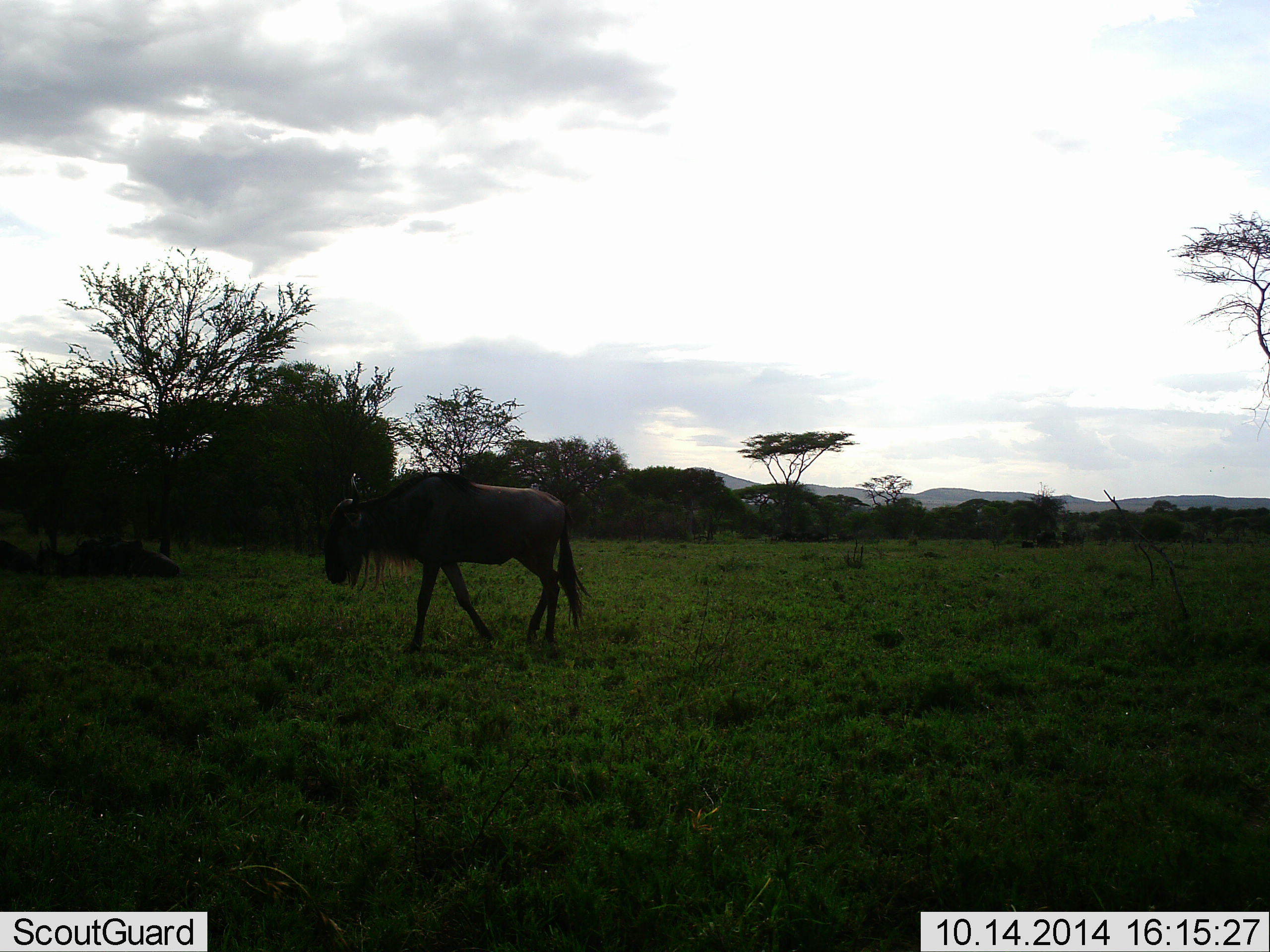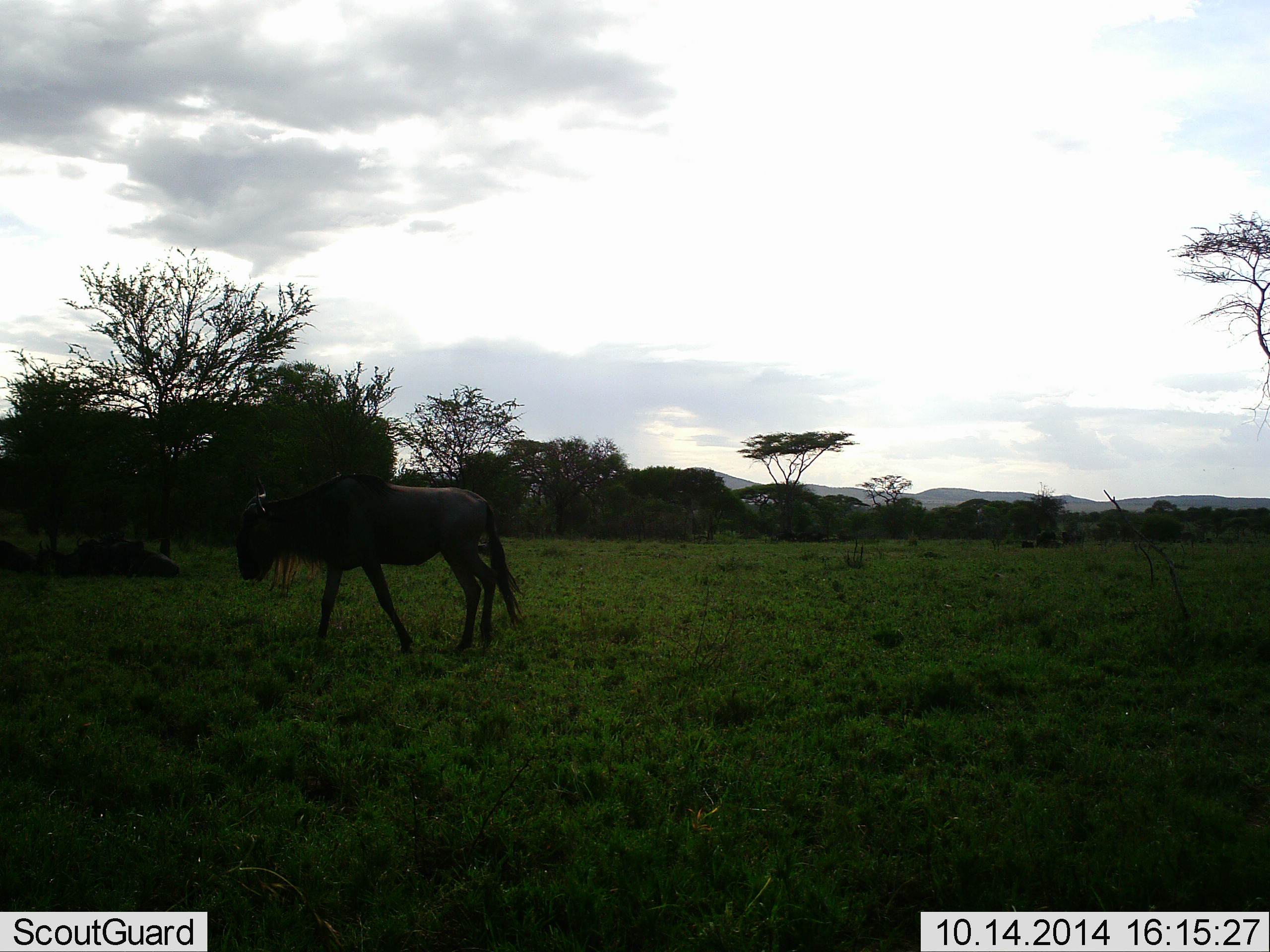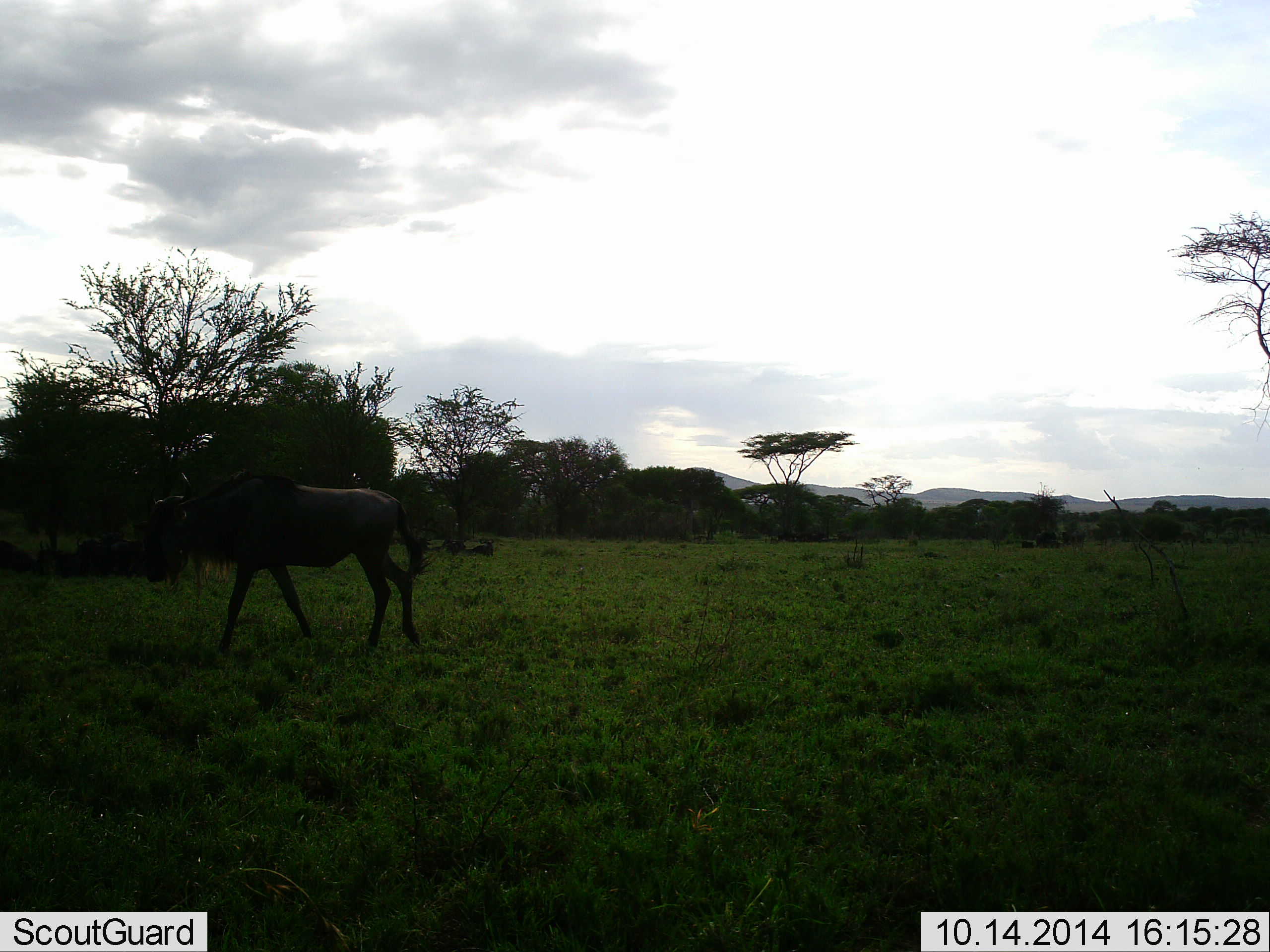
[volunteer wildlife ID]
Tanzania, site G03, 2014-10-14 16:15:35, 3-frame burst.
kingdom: Animalia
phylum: Chordata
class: Mammalia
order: Artiodactyla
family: Bovidae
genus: Connochaetes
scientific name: Connochaetes taurinus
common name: blue wildebeest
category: wildebeest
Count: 1.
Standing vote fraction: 20%.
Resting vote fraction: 10%.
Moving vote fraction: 90%.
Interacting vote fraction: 0%.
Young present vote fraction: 0%.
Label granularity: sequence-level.